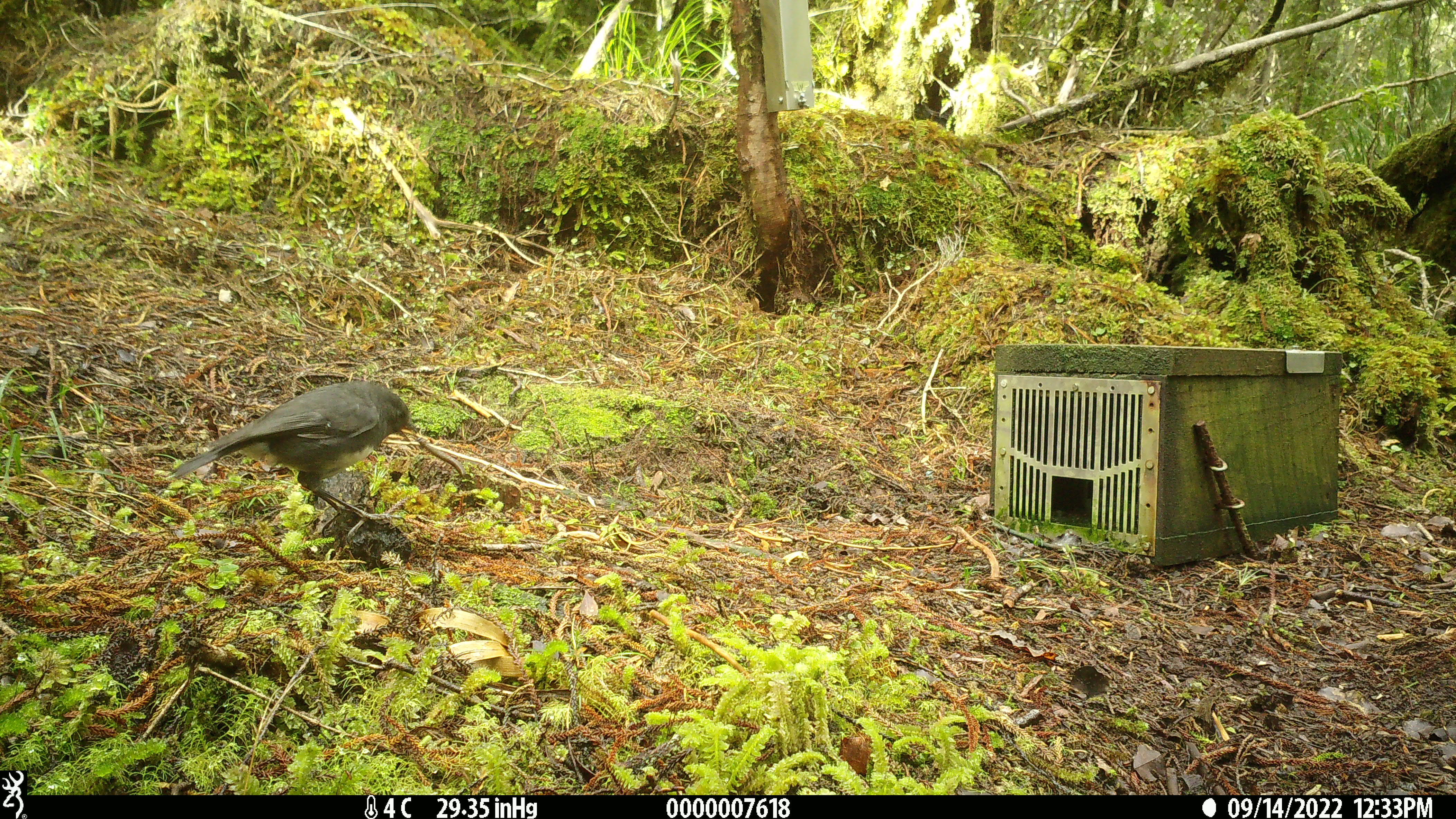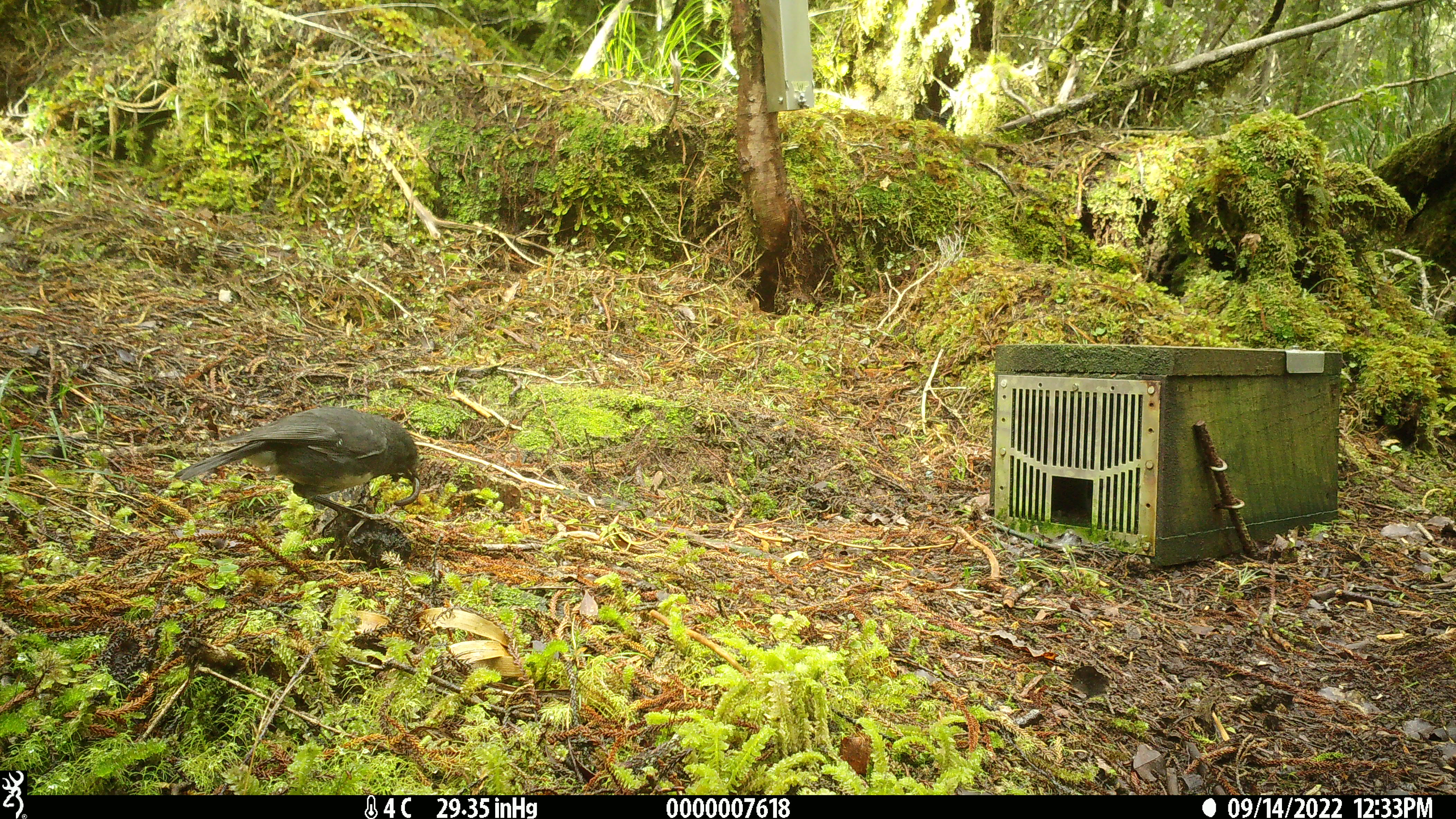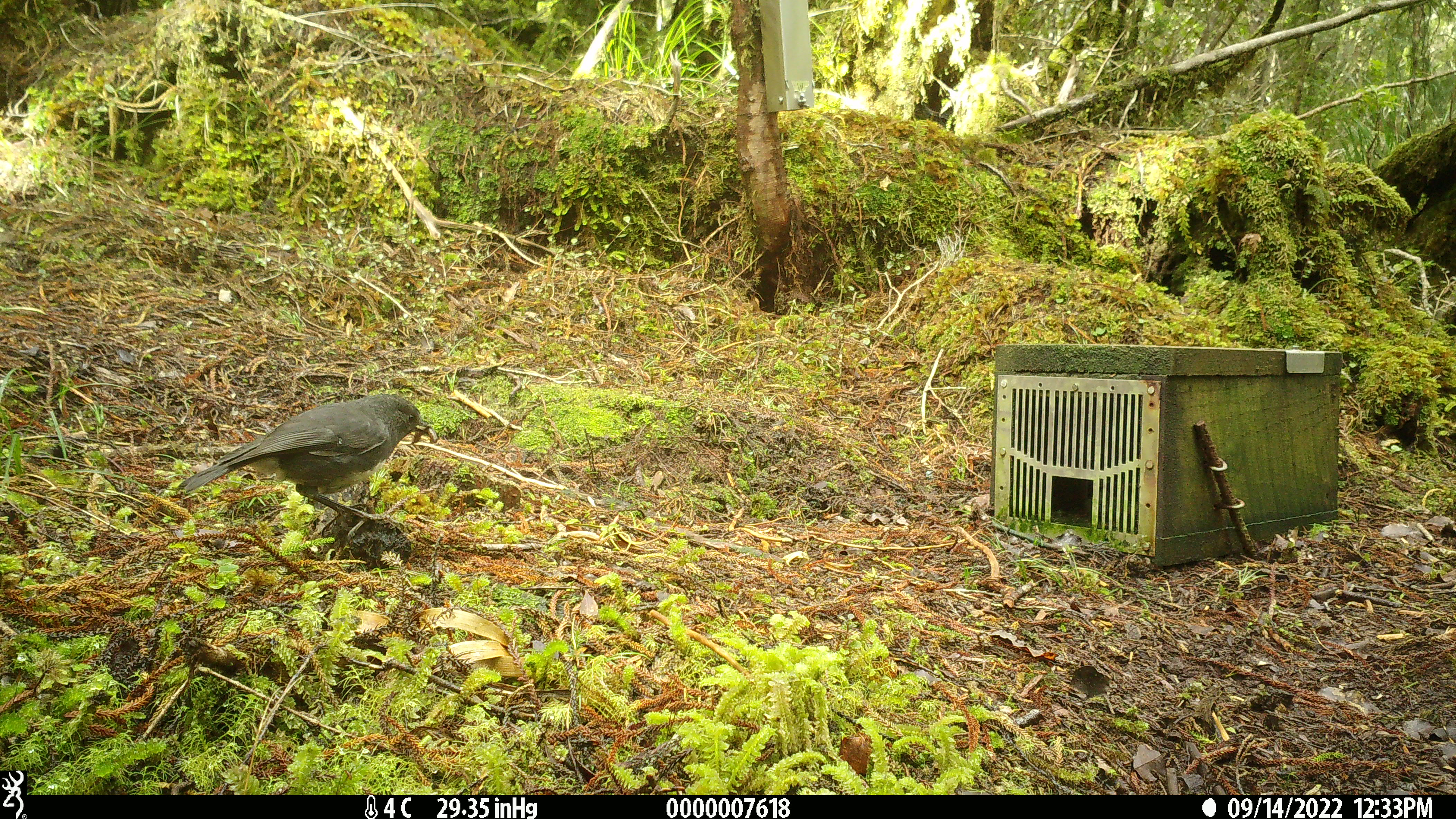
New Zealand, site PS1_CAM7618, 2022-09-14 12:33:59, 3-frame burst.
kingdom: Animalia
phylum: Chordata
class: Aves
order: Passeriformes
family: Petroicidae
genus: Petroica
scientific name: Petroica australis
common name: new zealand robin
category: robin